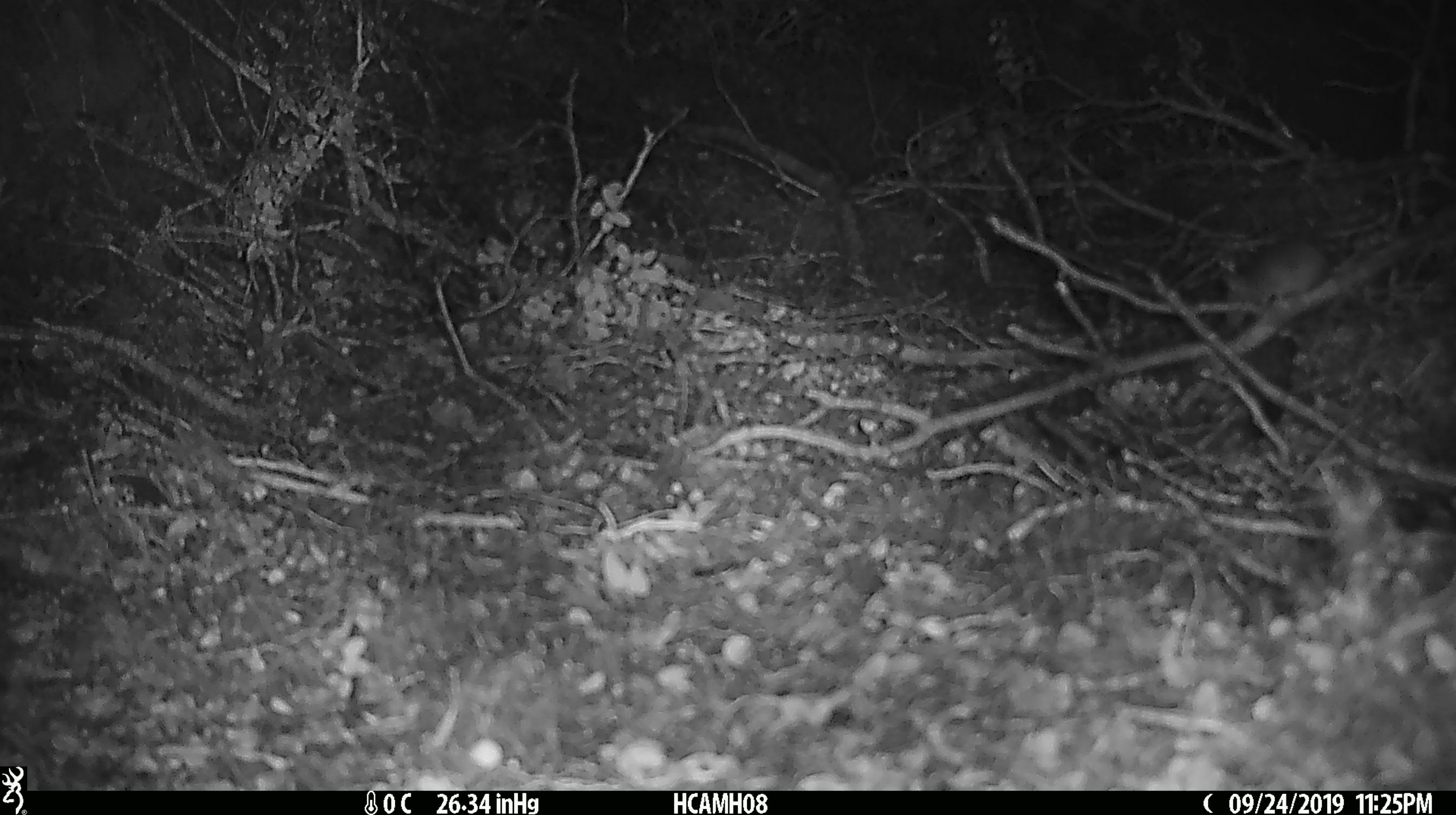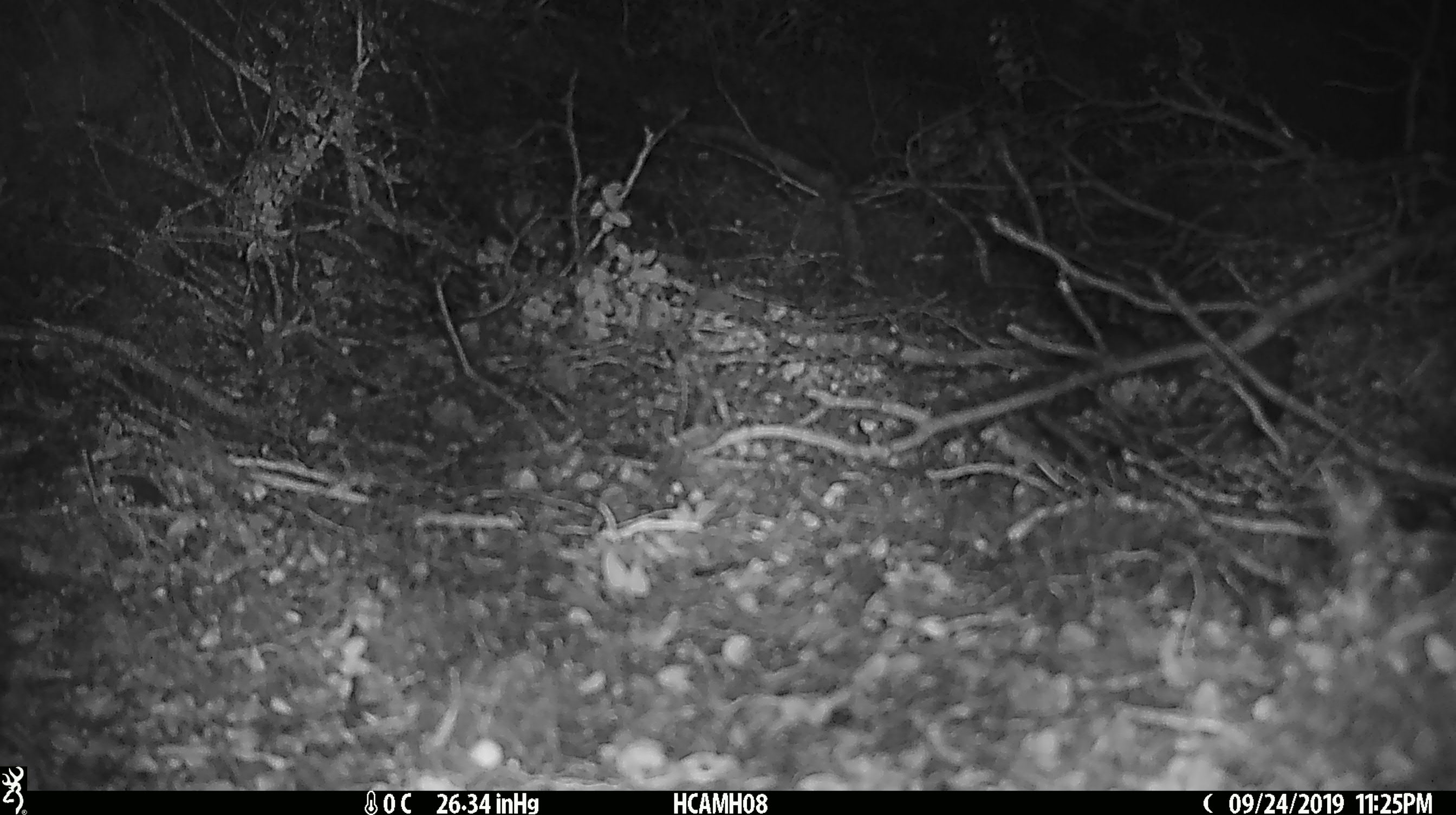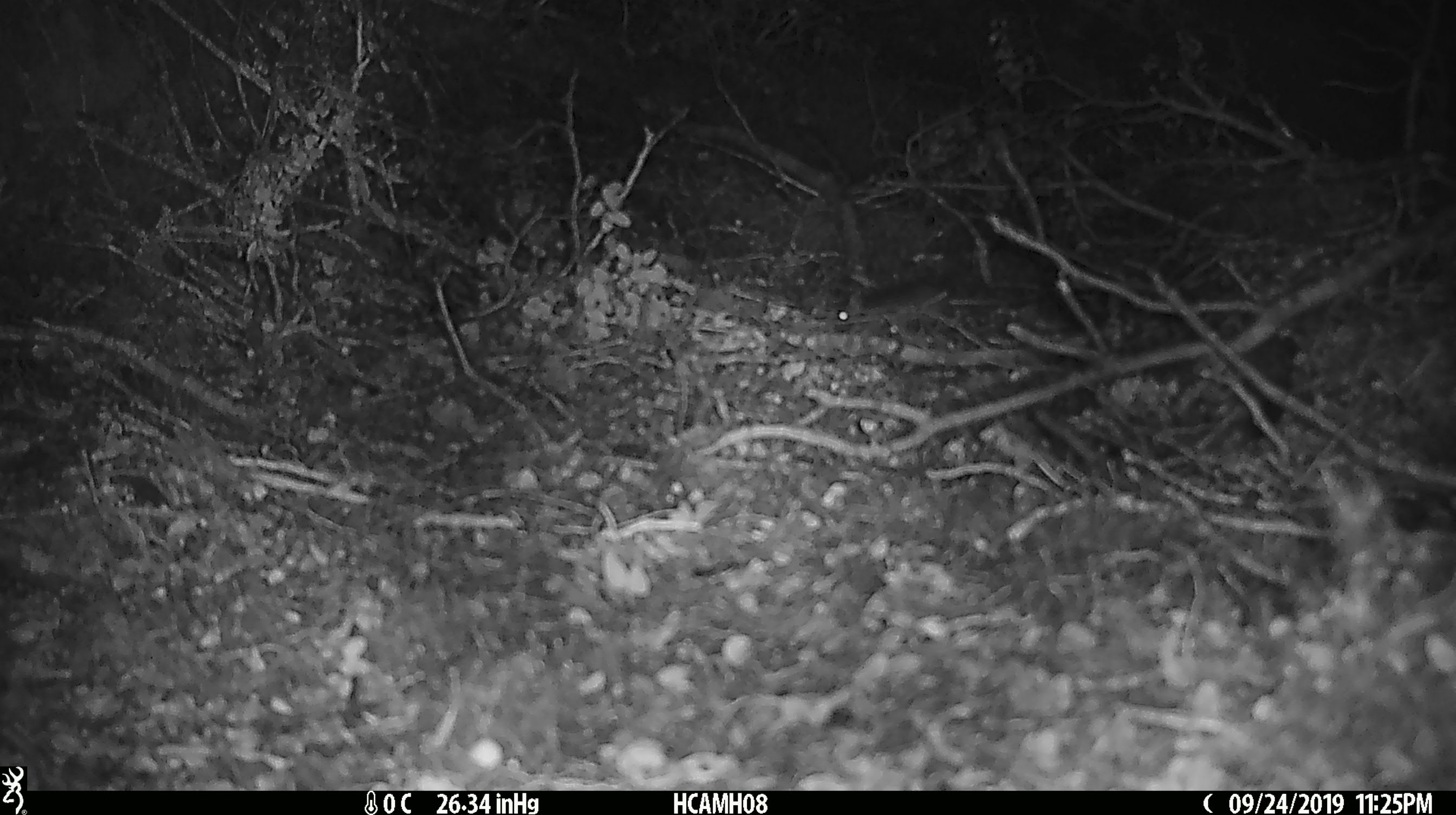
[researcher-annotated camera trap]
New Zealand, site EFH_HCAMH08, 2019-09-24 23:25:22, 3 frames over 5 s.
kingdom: Animalia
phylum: Chordata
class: Mammalia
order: Rodentia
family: Muridae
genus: Mus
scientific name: Mus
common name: mouse